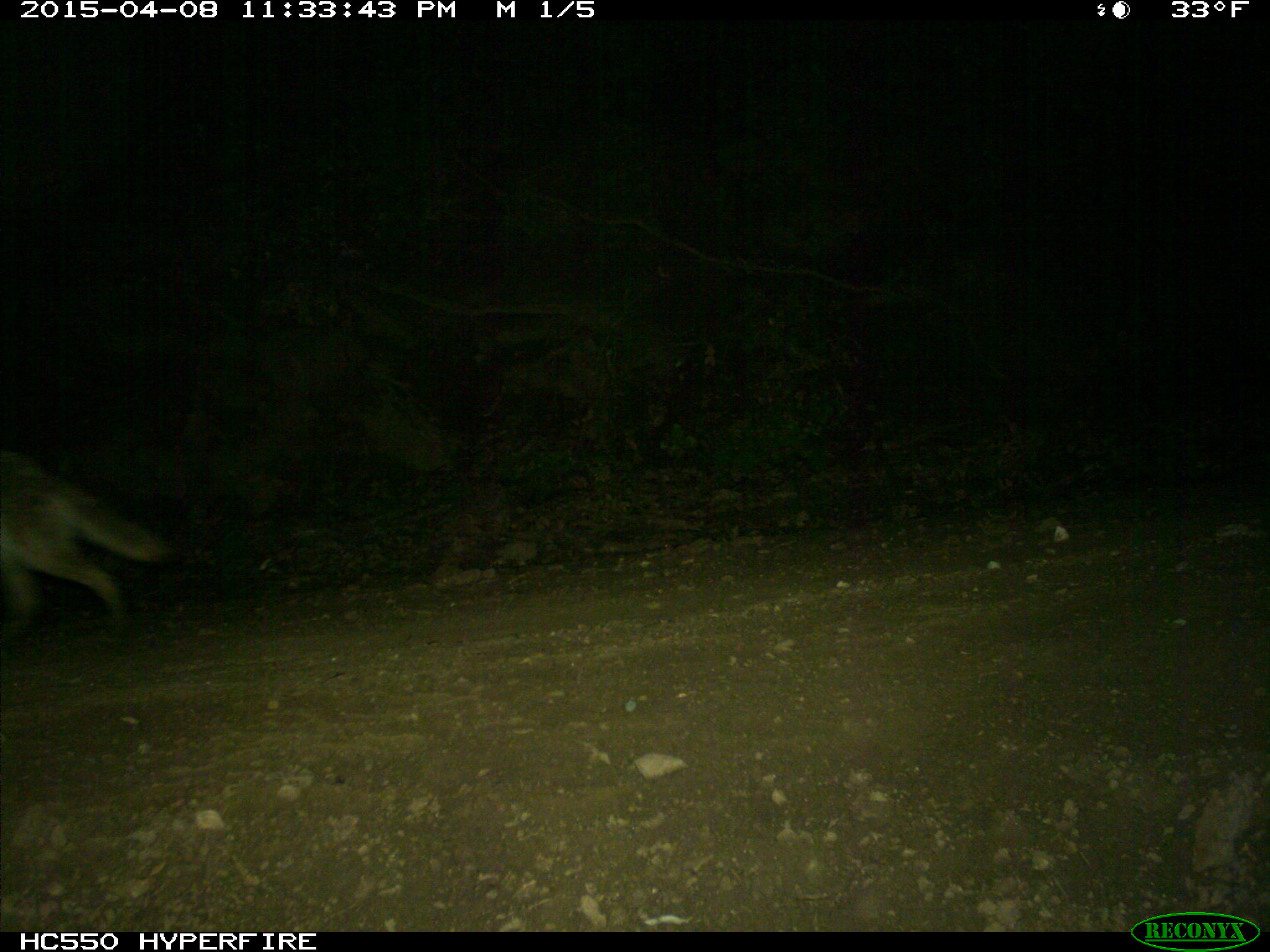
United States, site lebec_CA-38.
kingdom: Animalia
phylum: Chordata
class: Mammalia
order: Carnivora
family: Canidae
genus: Canis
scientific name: Canis latrans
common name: coyote